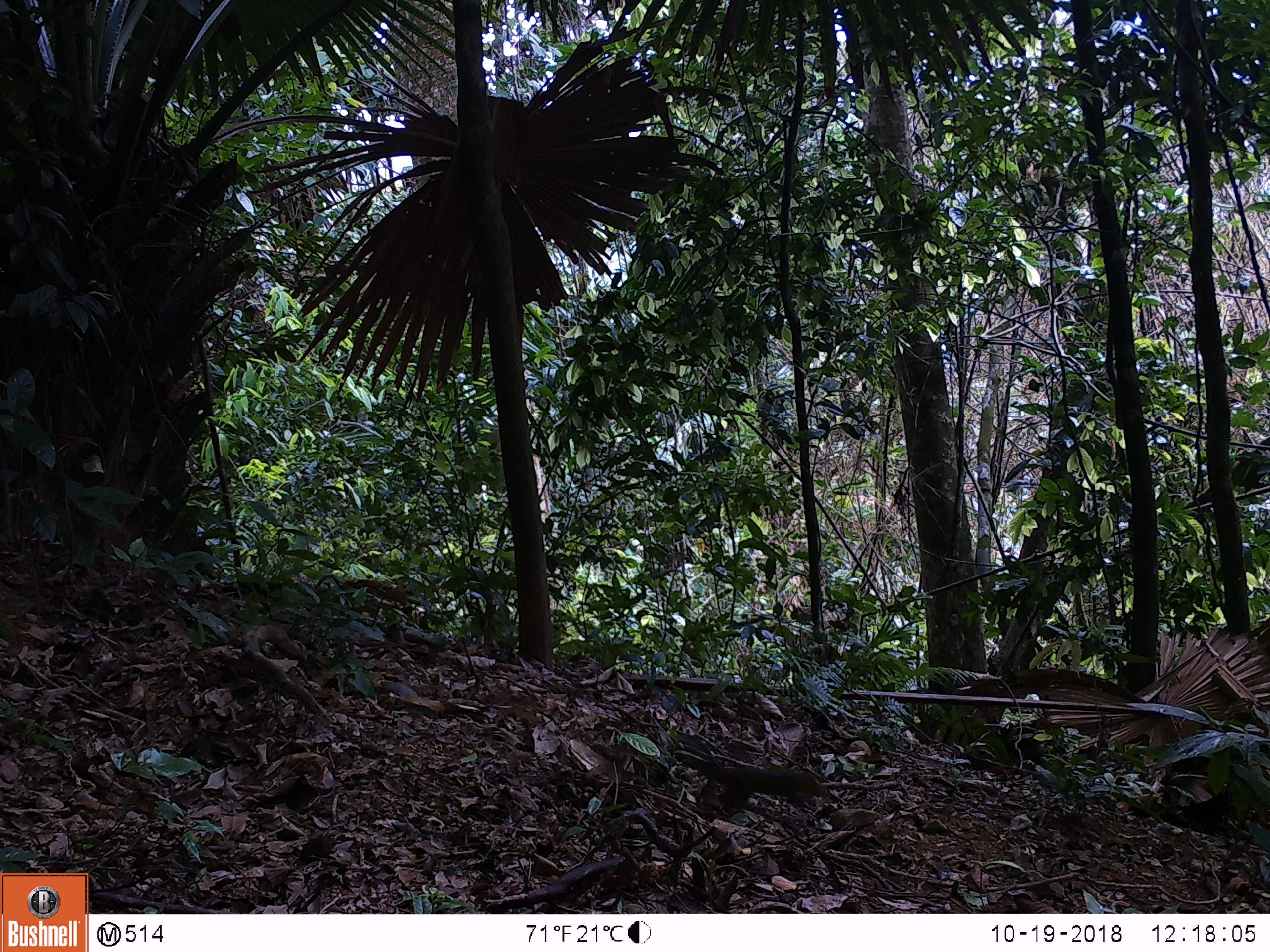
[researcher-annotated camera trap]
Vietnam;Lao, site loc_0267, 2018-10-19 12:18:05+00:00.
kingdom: Animalia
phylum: Chordata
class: Mammalia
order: Rodentia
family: Sciuridae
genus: Dremomys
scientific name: Dremomys rufigenis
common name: red-cheeked squirrel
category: red cheeked squirrel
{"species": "red cheeked squirrel (red-cheeked squirrel) (Dremomys rufigenis)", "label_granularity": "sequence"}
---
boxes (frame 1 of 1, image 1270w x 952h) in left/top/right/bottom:
red cheeked squirrel: 673/741/829/819